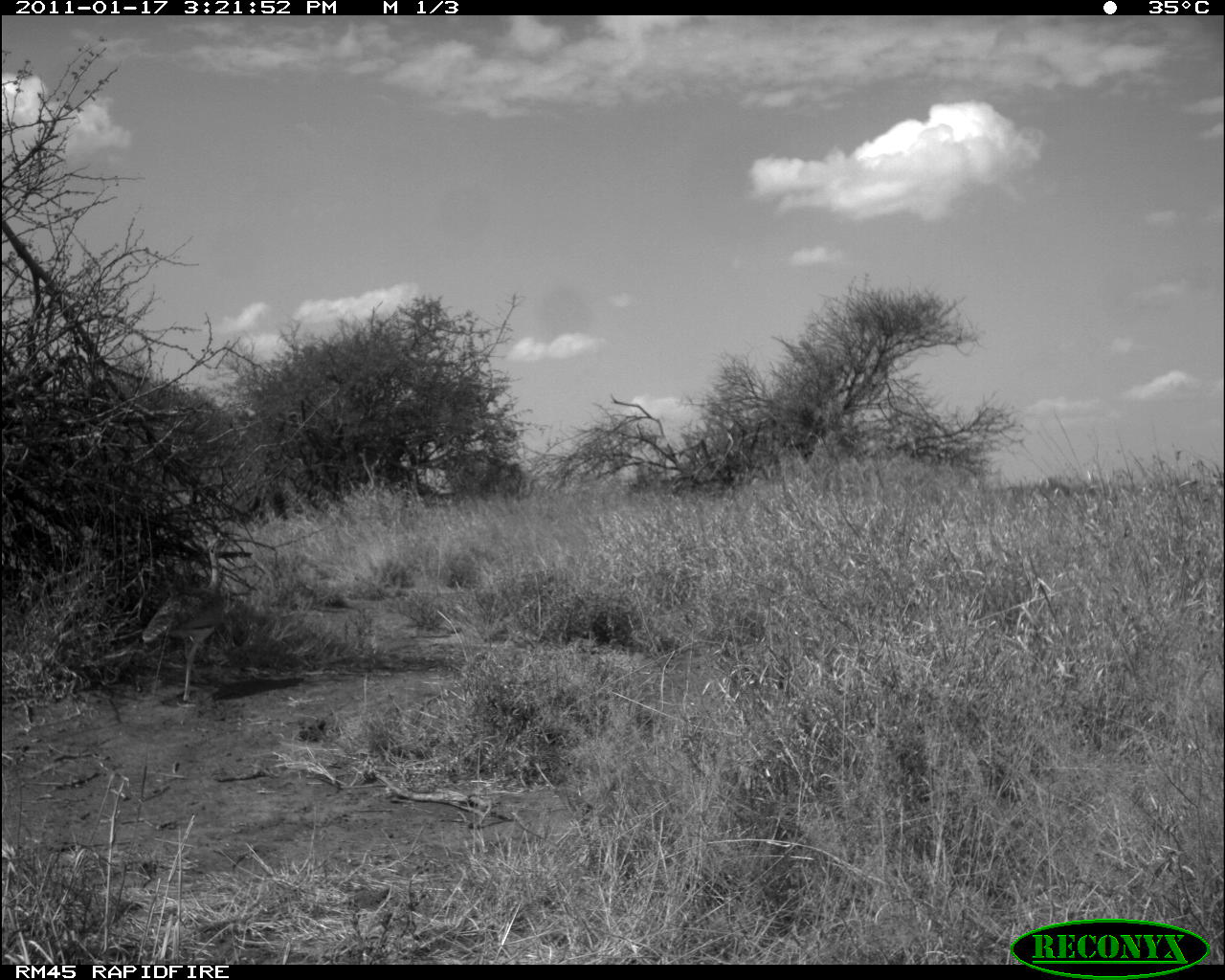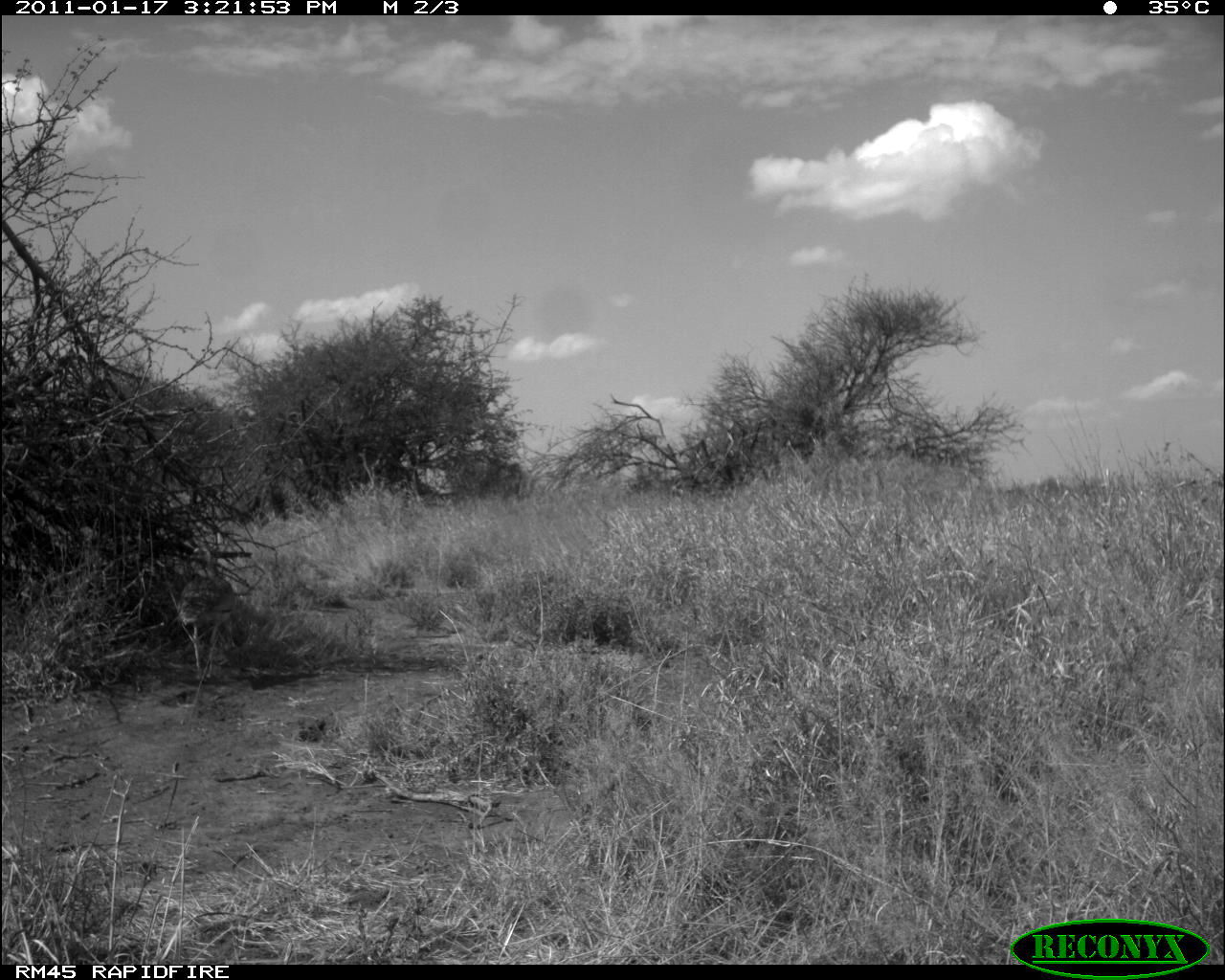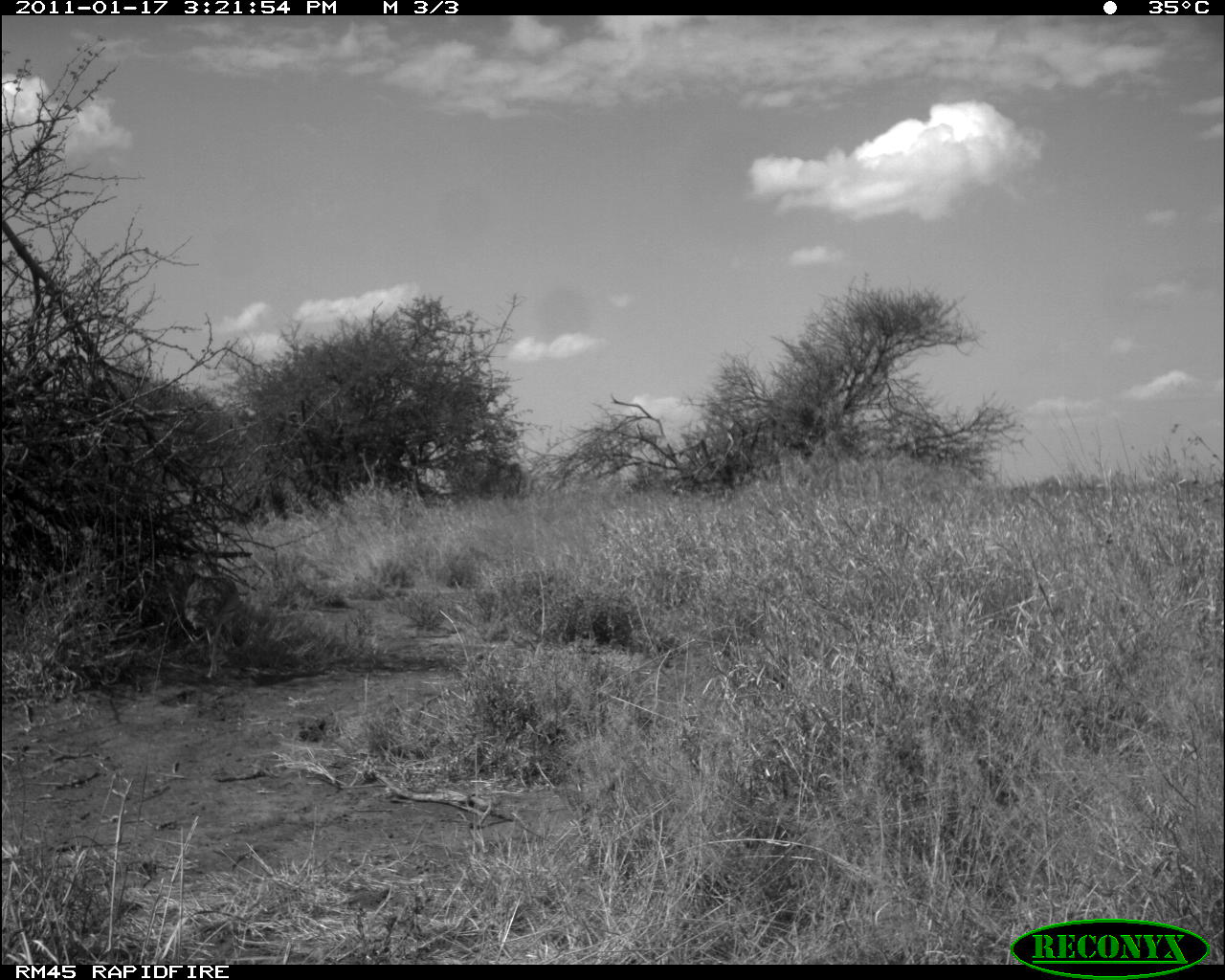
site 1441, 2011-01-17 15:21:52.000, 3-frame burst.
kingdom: Animalia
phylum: Chordata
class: Aves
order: Otidiformes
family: Otididae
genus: Eupodotis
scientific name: Eupodotis senegalensis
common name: white-bellied bustard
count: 1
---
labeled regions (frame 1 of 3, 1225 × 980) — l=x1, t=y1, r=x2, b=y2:
eupodotis senegalensis: l=142, t=535, r=231, b=703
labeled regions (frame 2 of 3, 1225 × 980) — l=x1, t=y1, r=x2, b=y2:
eupodotis senegalensis: l=176, t=545, r=236, b=681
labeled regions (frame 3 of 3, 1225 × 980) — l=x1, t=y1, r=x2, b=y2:
eupodotis senegalensis: l=184, t=575, r=240, b=678